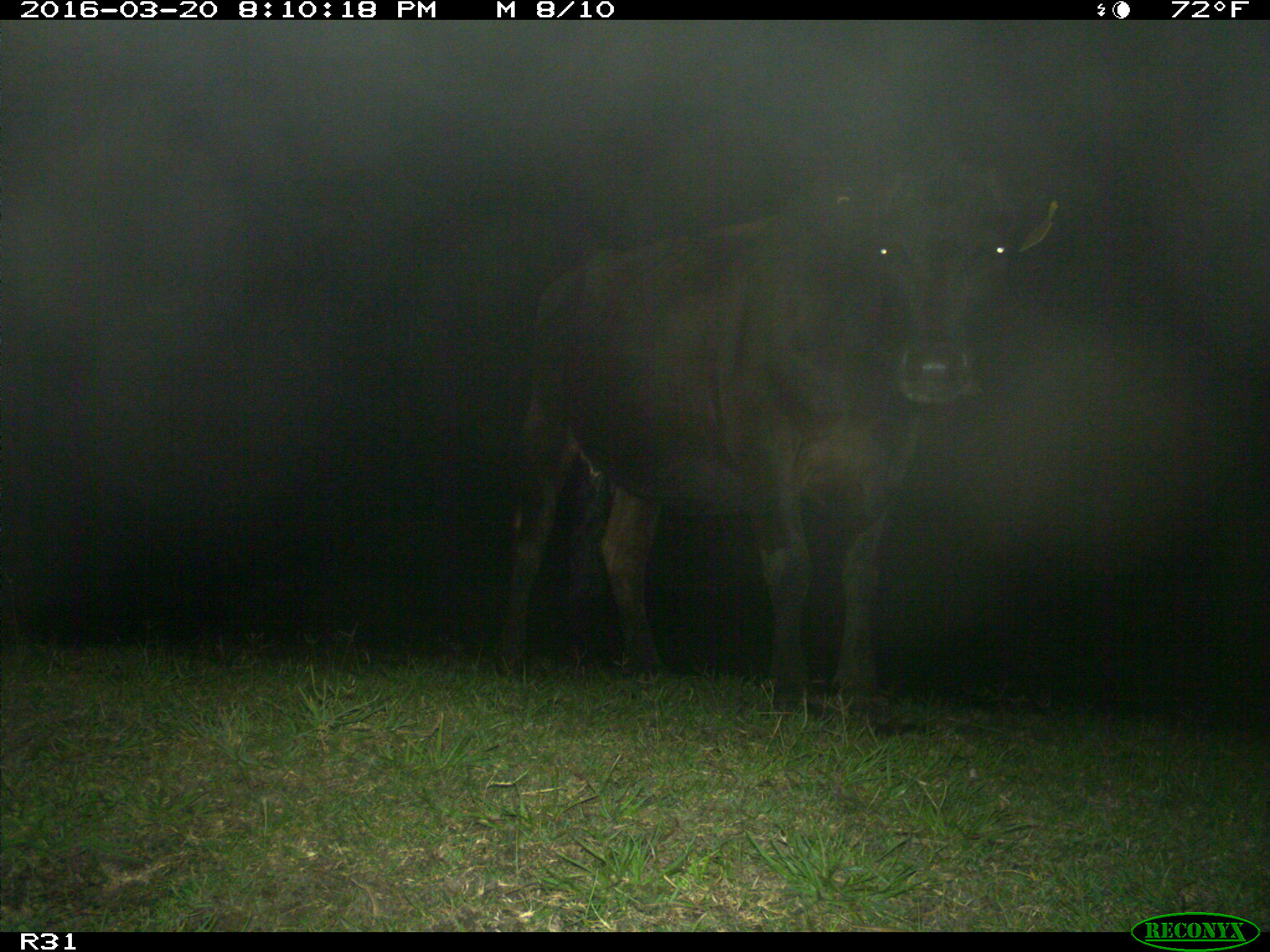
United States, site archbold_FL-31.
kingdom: Animalia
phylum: Chordata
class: Mammalia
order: Artiodactyla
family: Bovidae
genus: Bos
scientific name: Bos taurus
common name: domestic cow